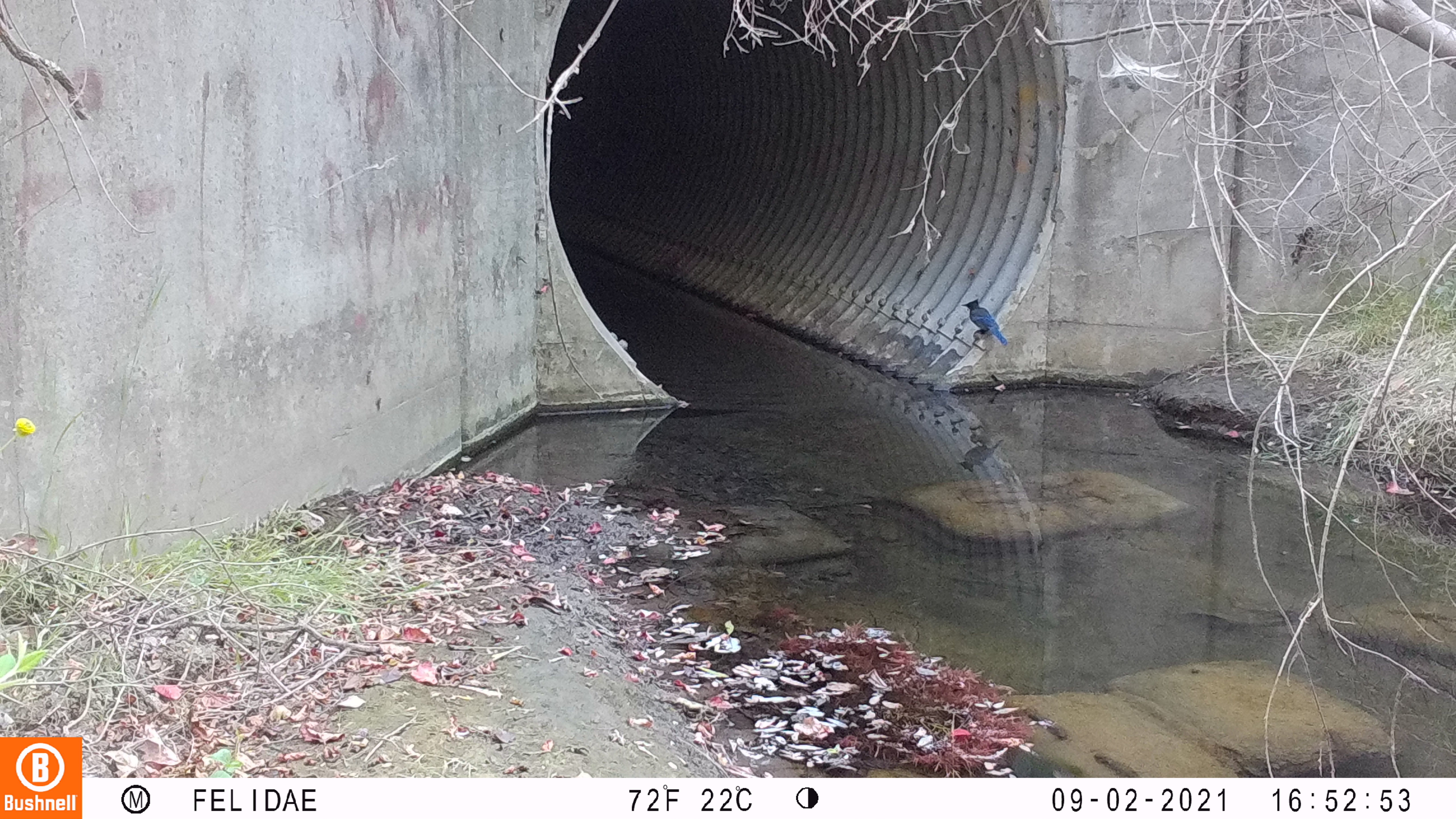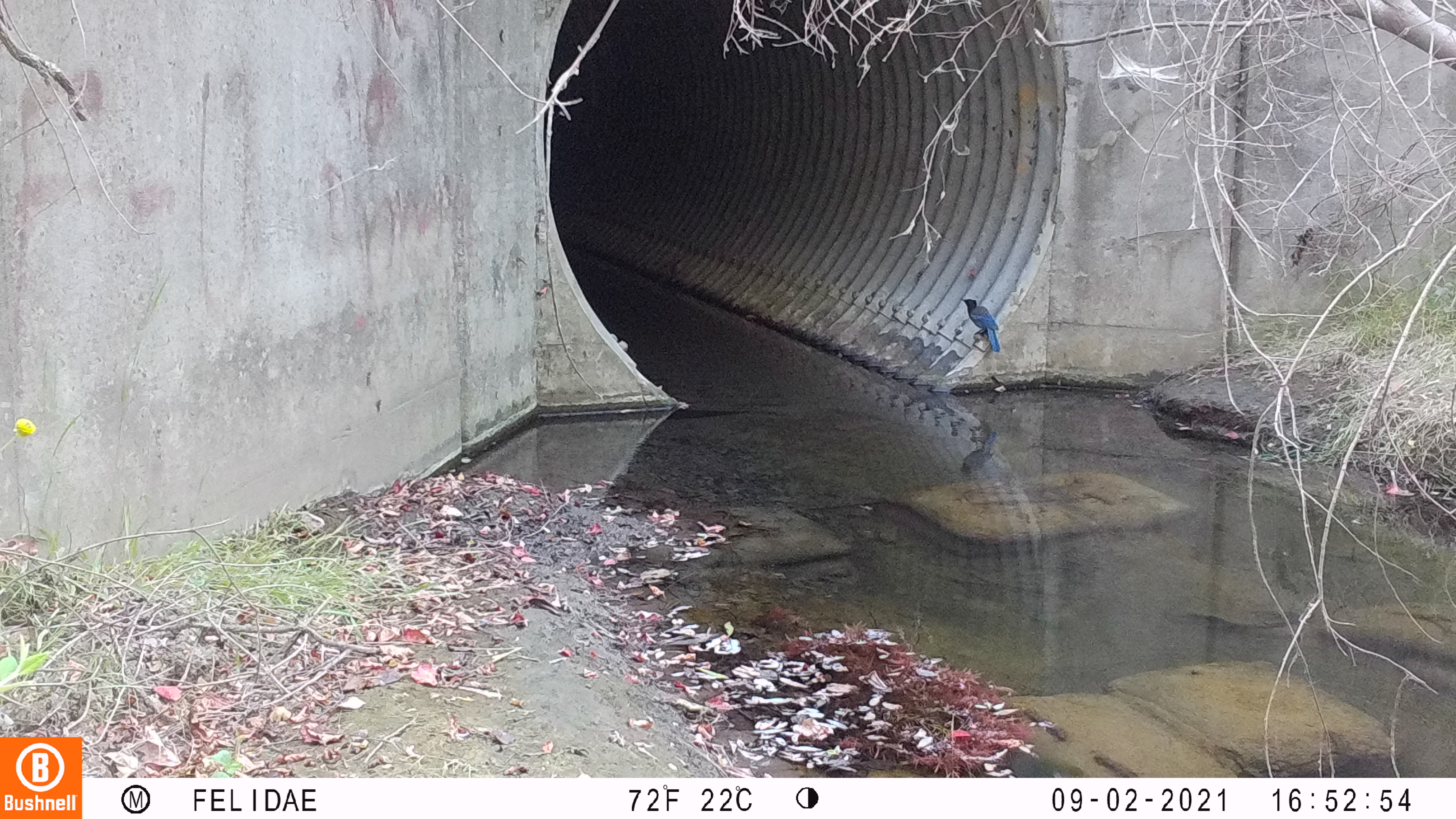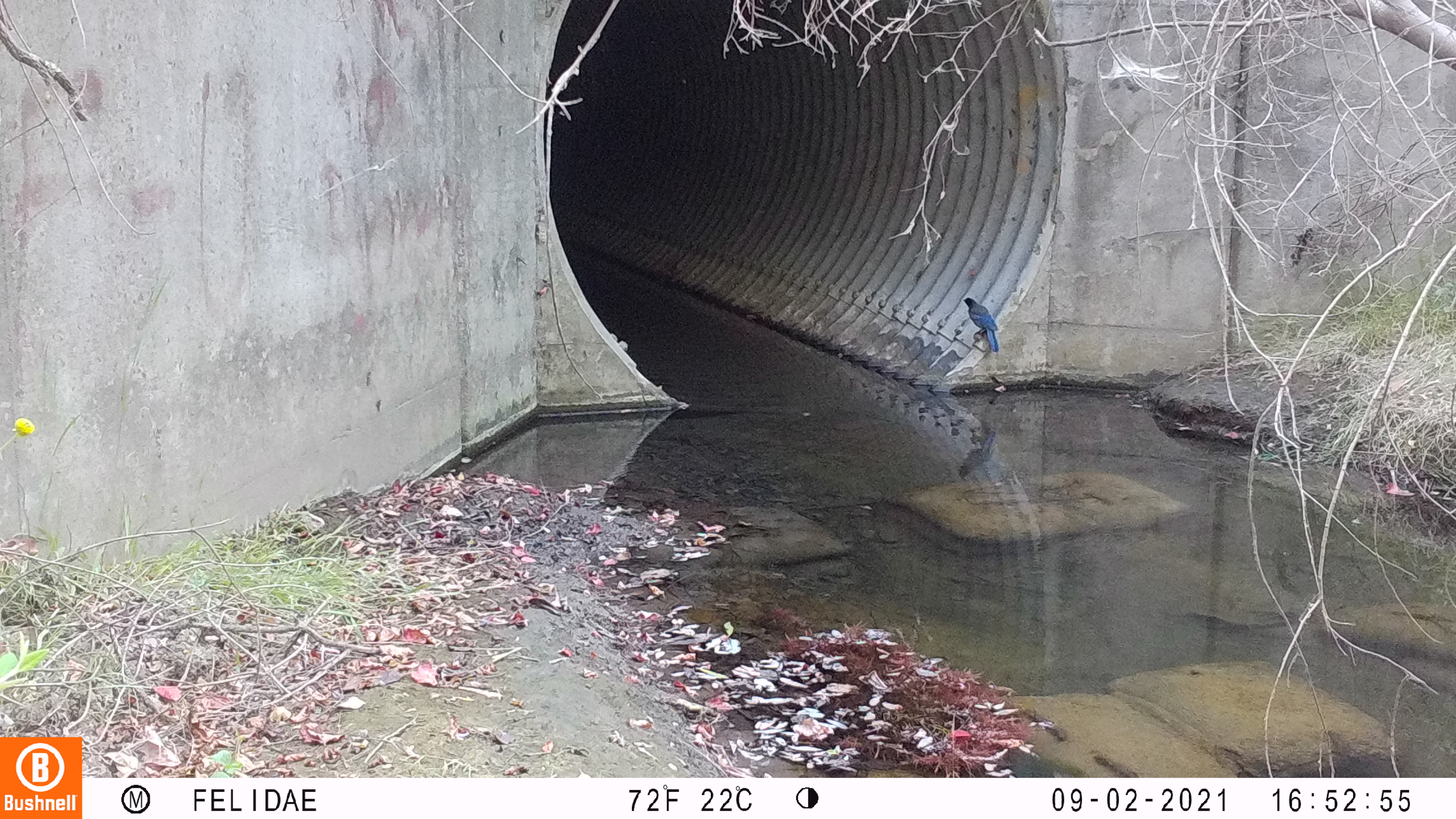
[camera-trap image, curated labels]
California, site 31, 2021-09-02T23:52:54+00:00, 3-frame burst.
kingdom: Animalia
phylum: Chordata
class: Aves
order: Passeriformes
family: Corvidae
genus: Cyanocitta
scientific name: Cyanocitta stelleri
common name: steller's jay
Steller's jay (Cyanocitta stelleri).